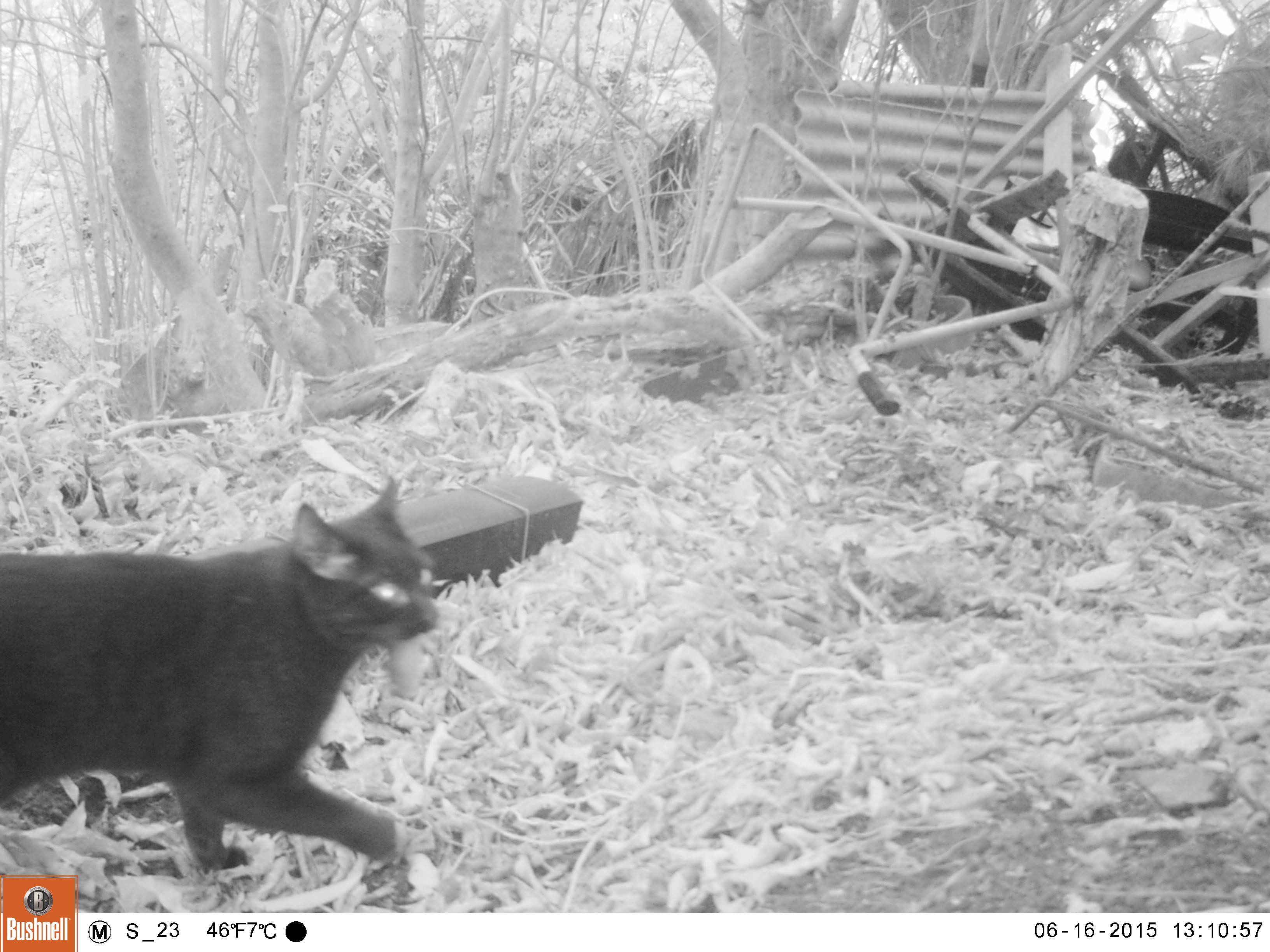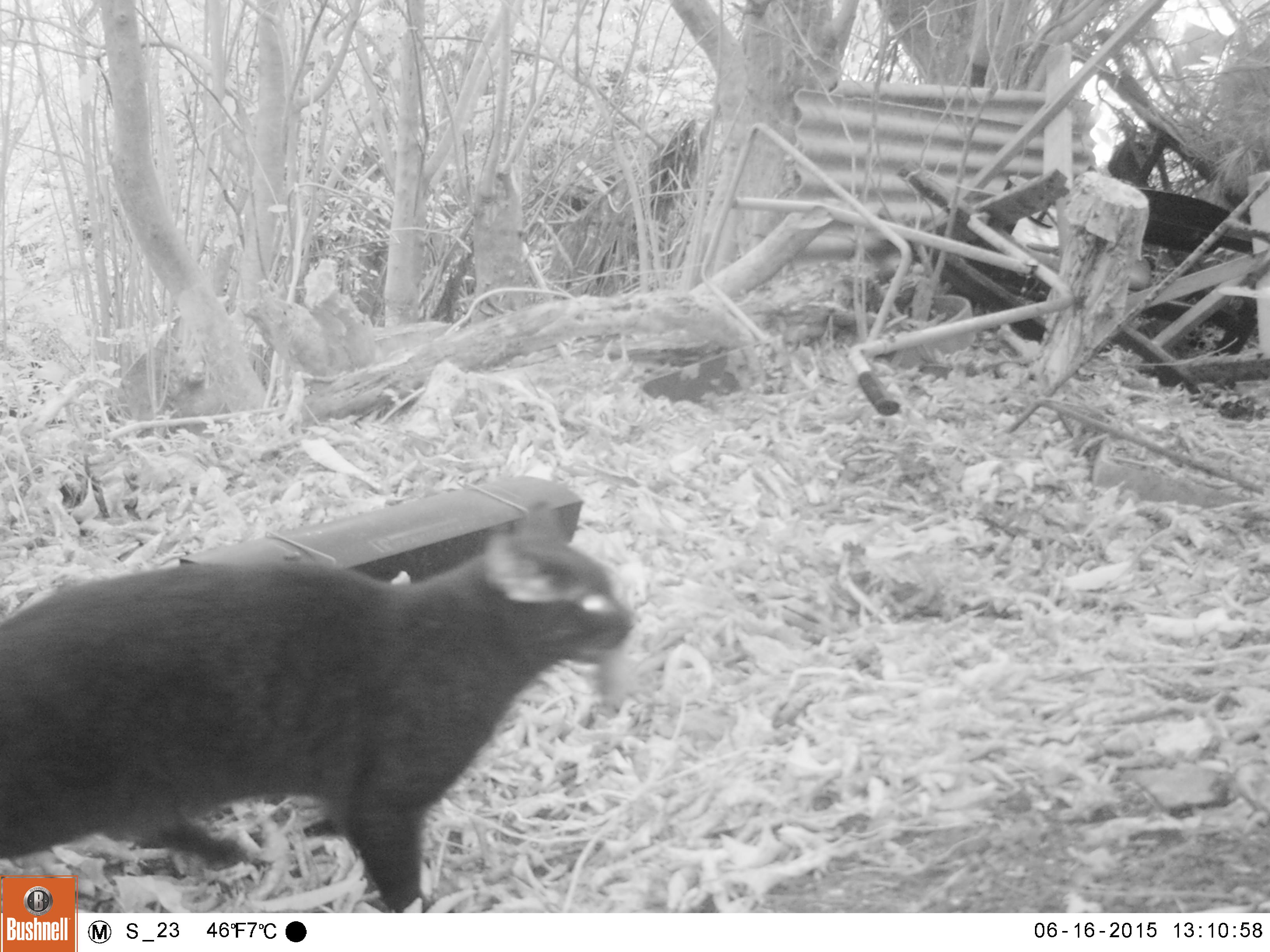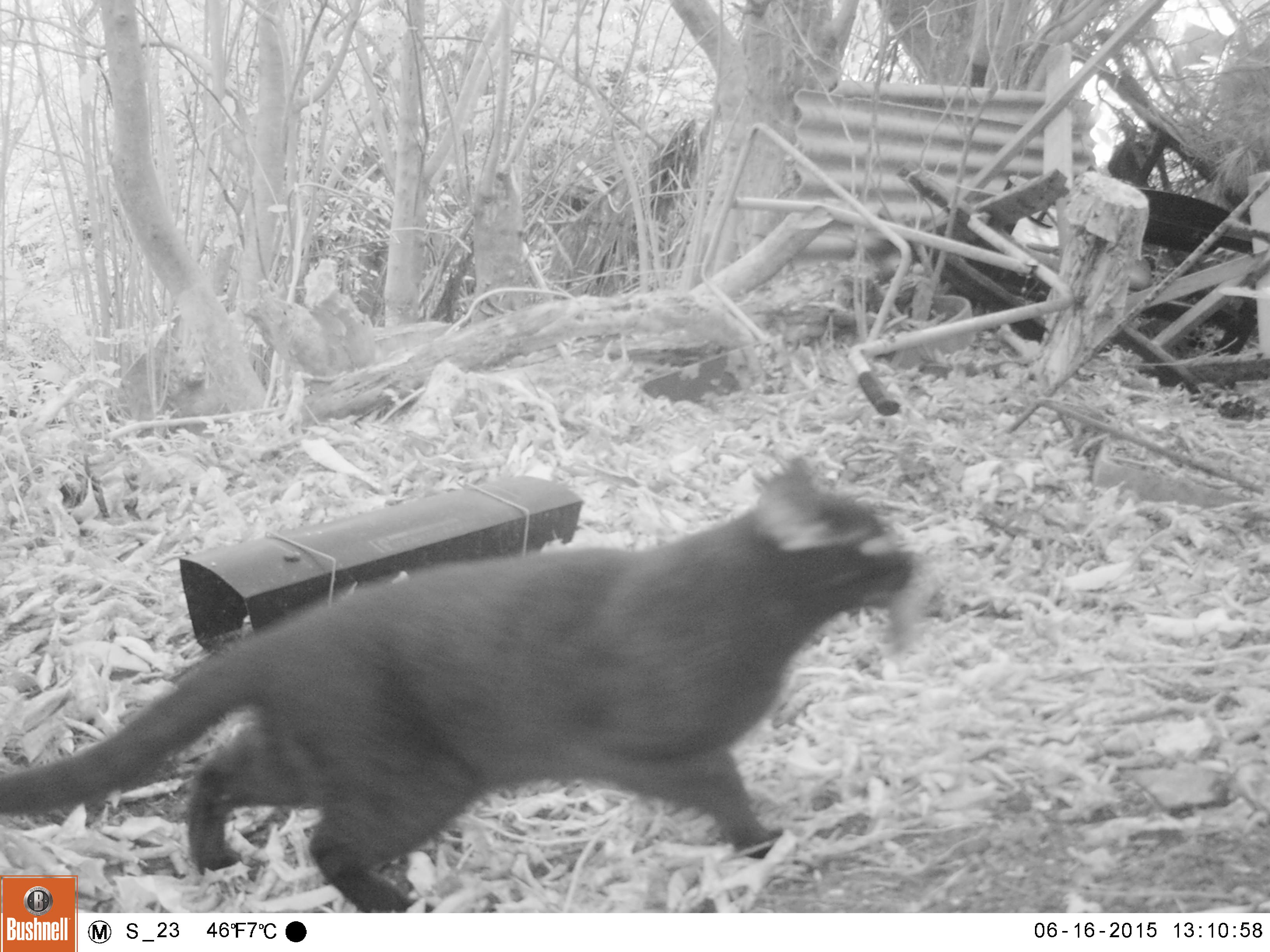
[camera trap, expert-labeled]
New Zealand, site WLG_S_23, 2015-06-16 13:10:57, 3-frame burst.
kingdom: Animalia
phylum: Chordata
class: Mammalia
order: Carnivora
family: Felidae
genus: Felis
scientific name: Felis catus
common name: domestic cat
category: cat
Cat (domestic cat) (Felis catus).